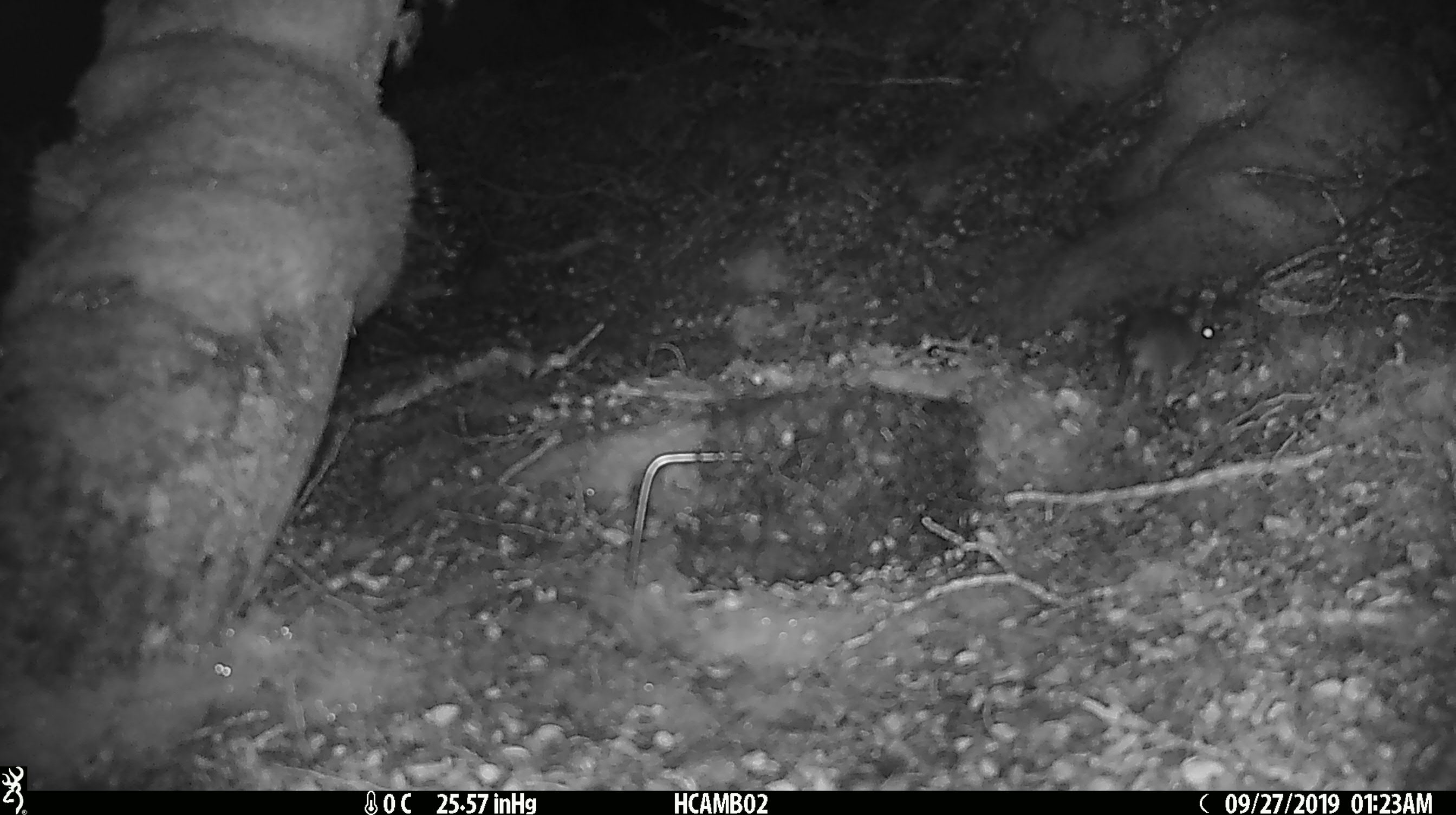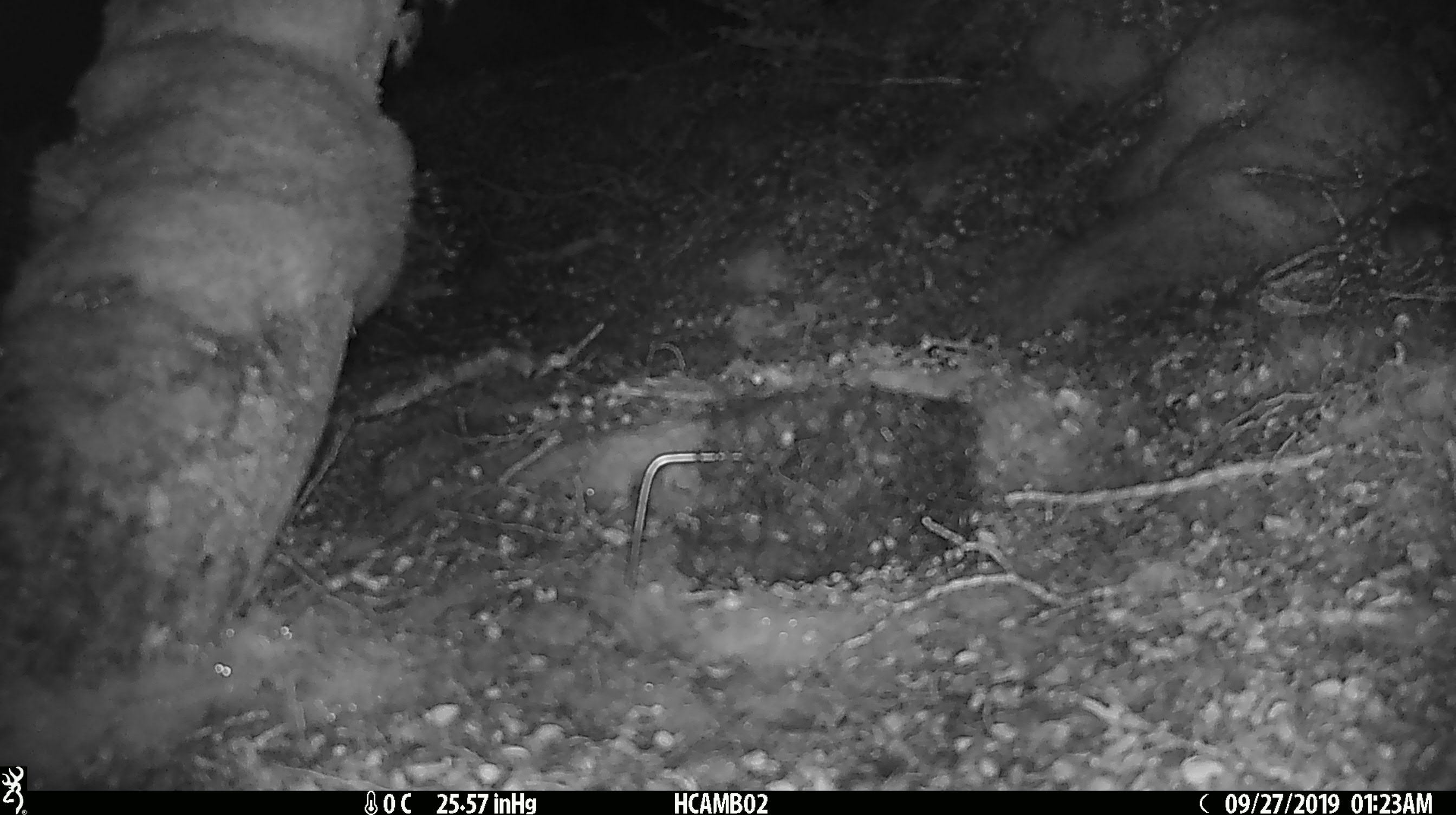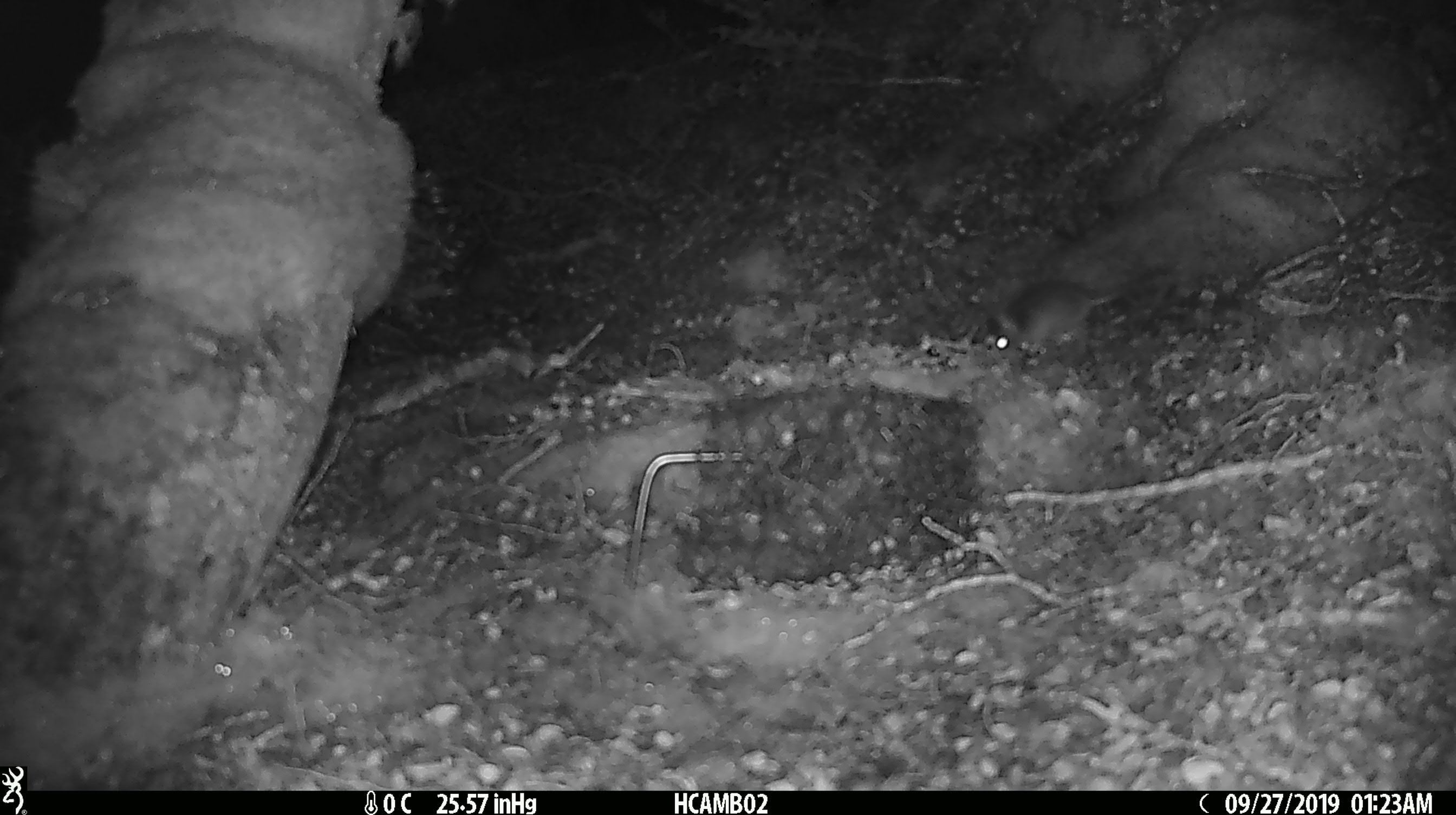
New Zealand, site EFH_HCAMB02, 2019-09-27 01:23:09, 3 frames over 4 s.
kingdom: Animalia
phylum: Chordata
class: Mammalia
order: Rodentia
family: Muridae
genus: Mus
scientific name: Mus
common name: mouse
Mouse (Mus).